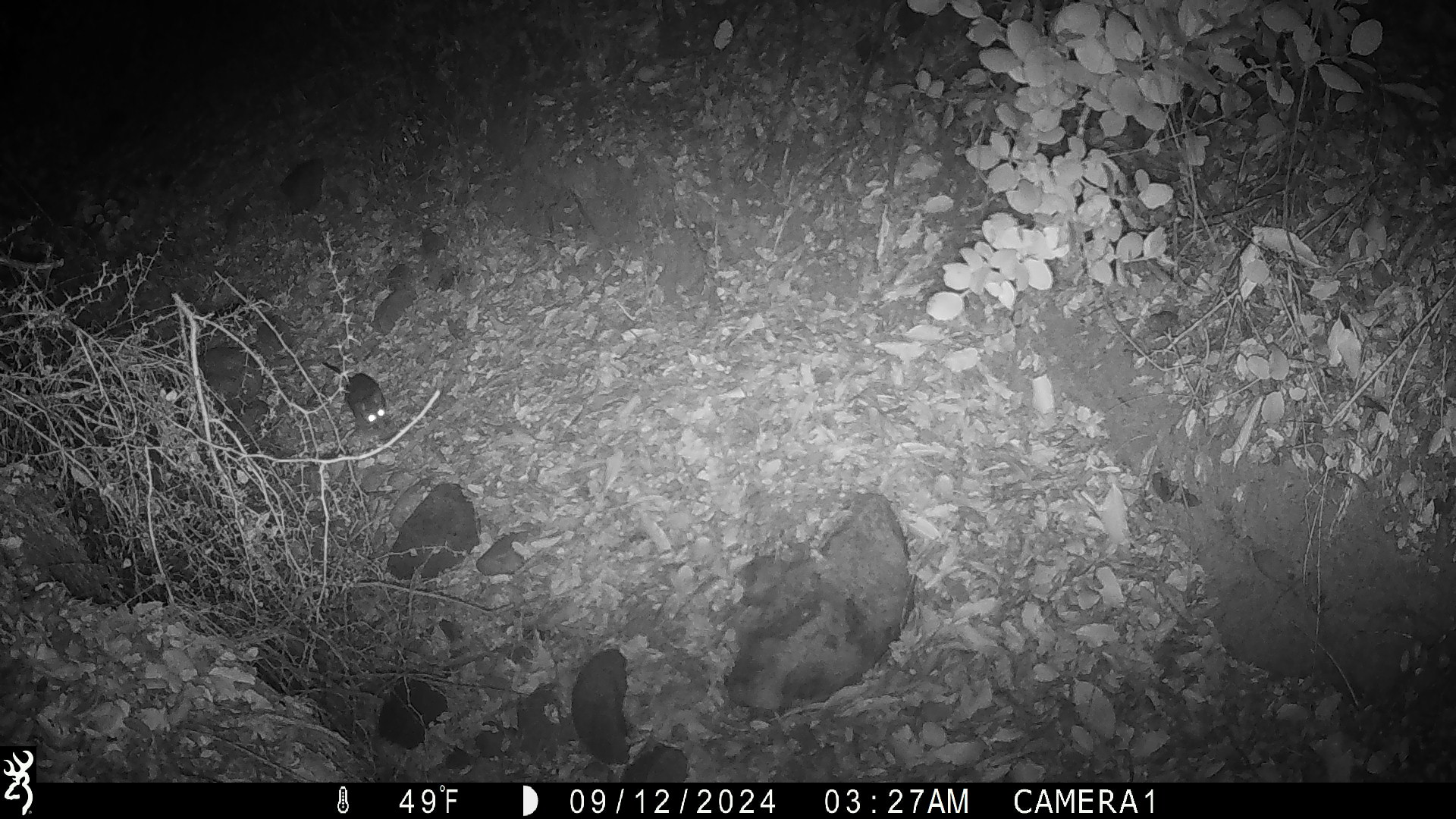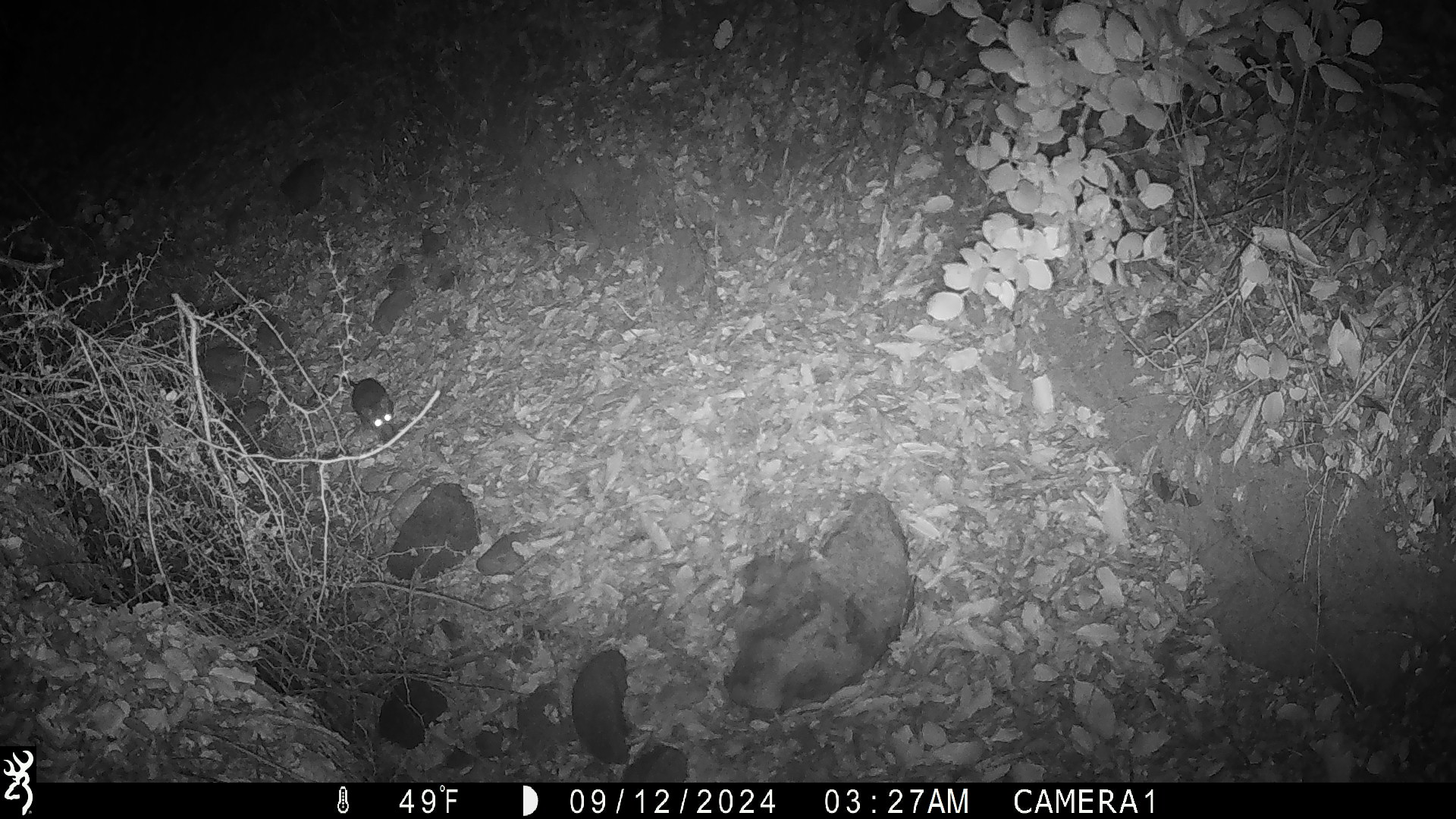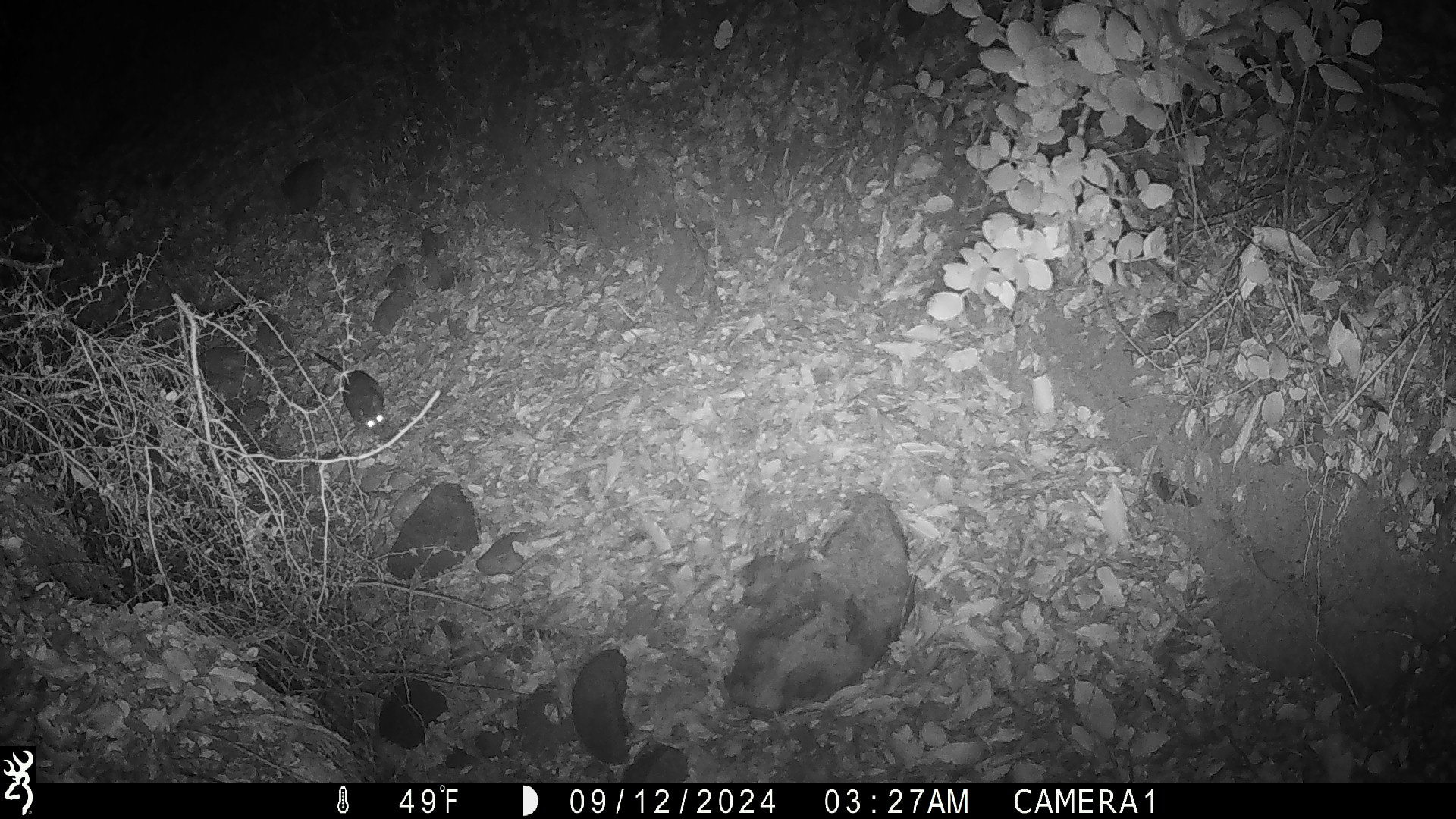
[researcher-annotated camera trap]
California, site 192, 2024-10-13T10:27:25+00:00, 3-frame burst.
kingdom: Animalia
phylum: Chordata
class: Mammalia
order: Rodentia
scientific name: Rodentia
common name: mouse or rat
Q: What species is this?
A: Mouse or rat (Rodentia).